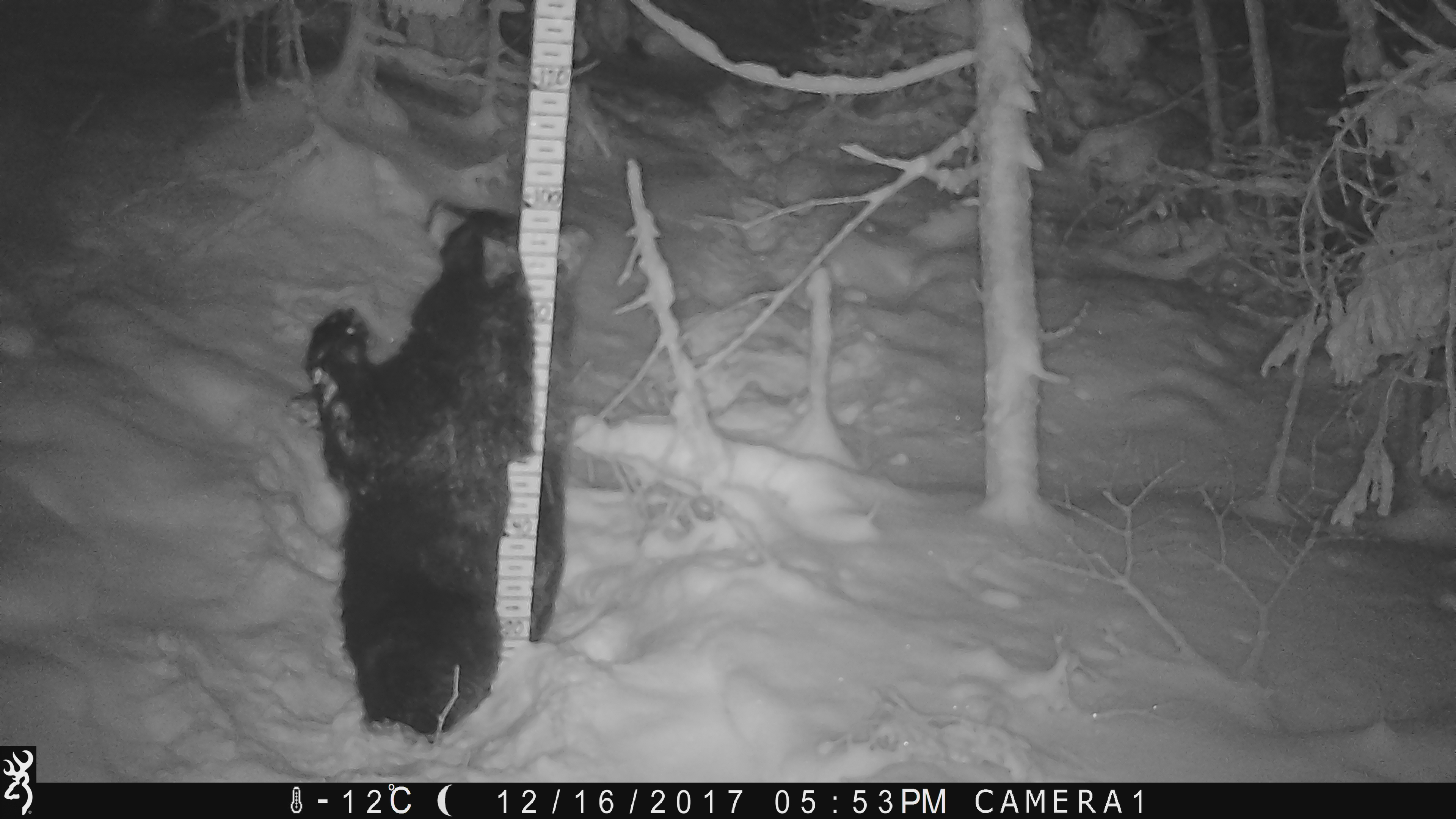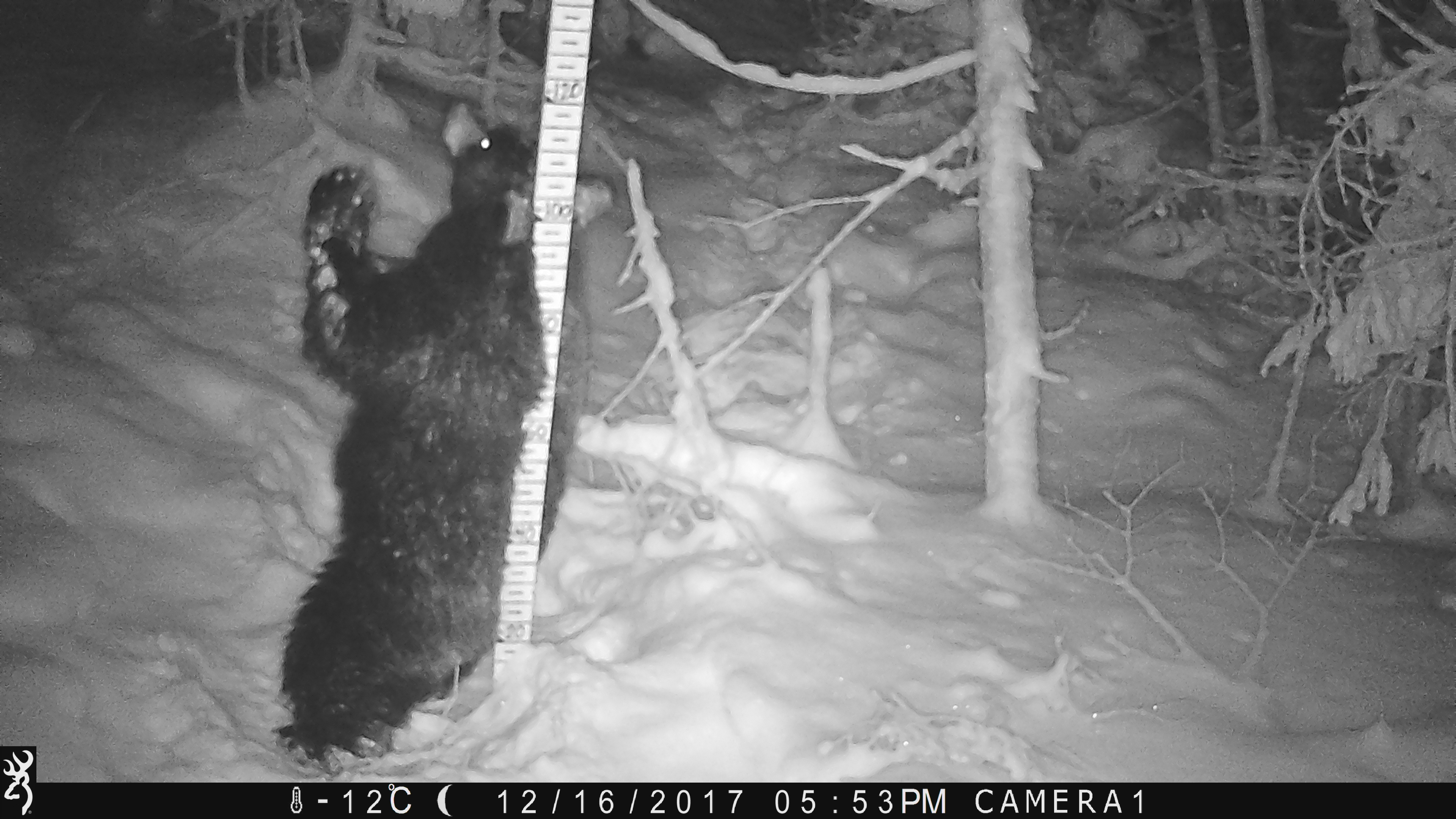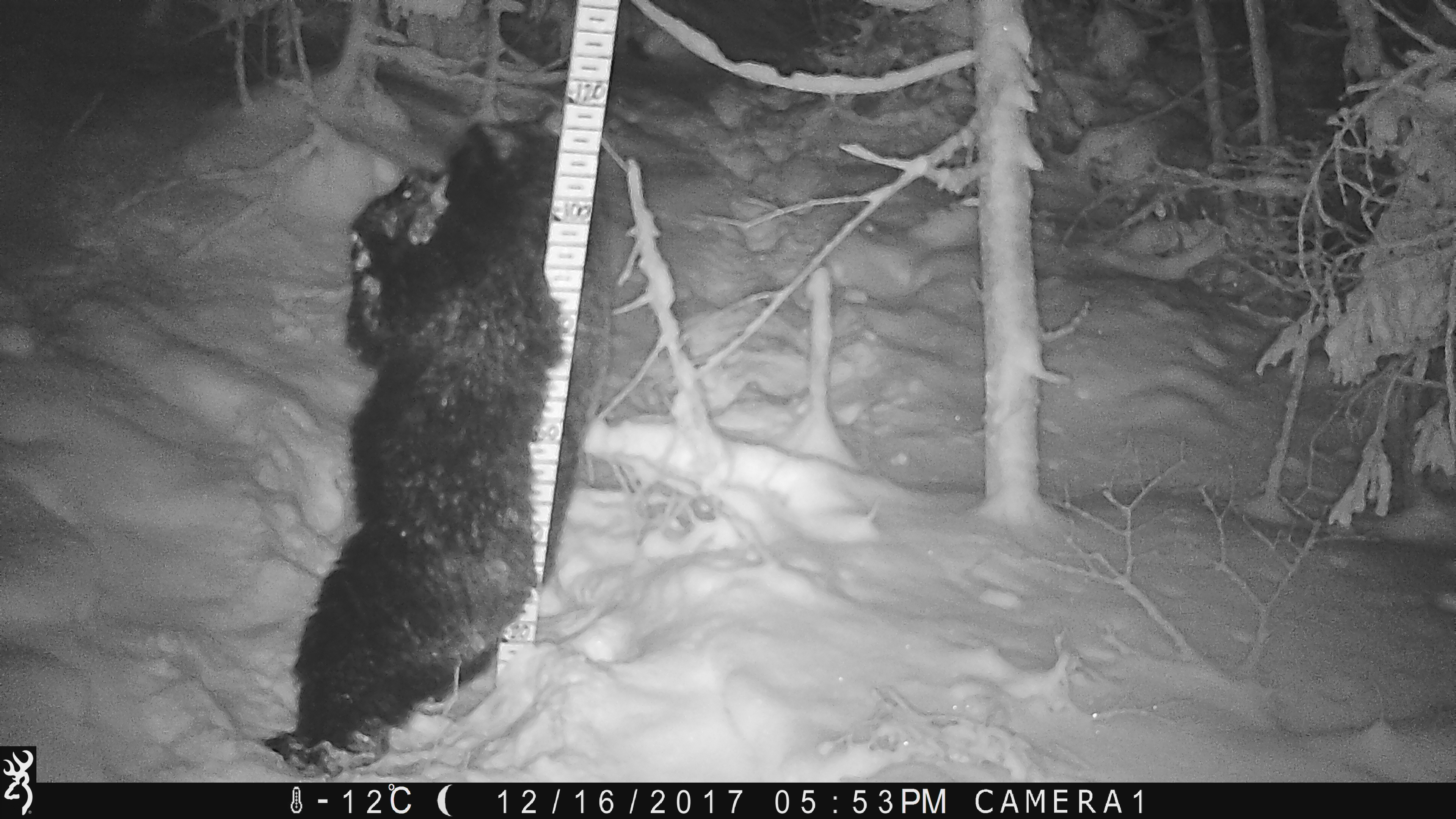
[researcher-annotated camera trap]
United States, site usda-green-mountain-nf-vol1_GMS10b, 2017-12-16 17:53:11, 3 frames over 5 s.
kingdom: Animalia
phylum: Chordata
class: Mammalia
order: Carnivora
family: Ursidae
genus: Ursus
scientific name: Ursus americanus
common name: black bear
Black bear (Ursus americanus).